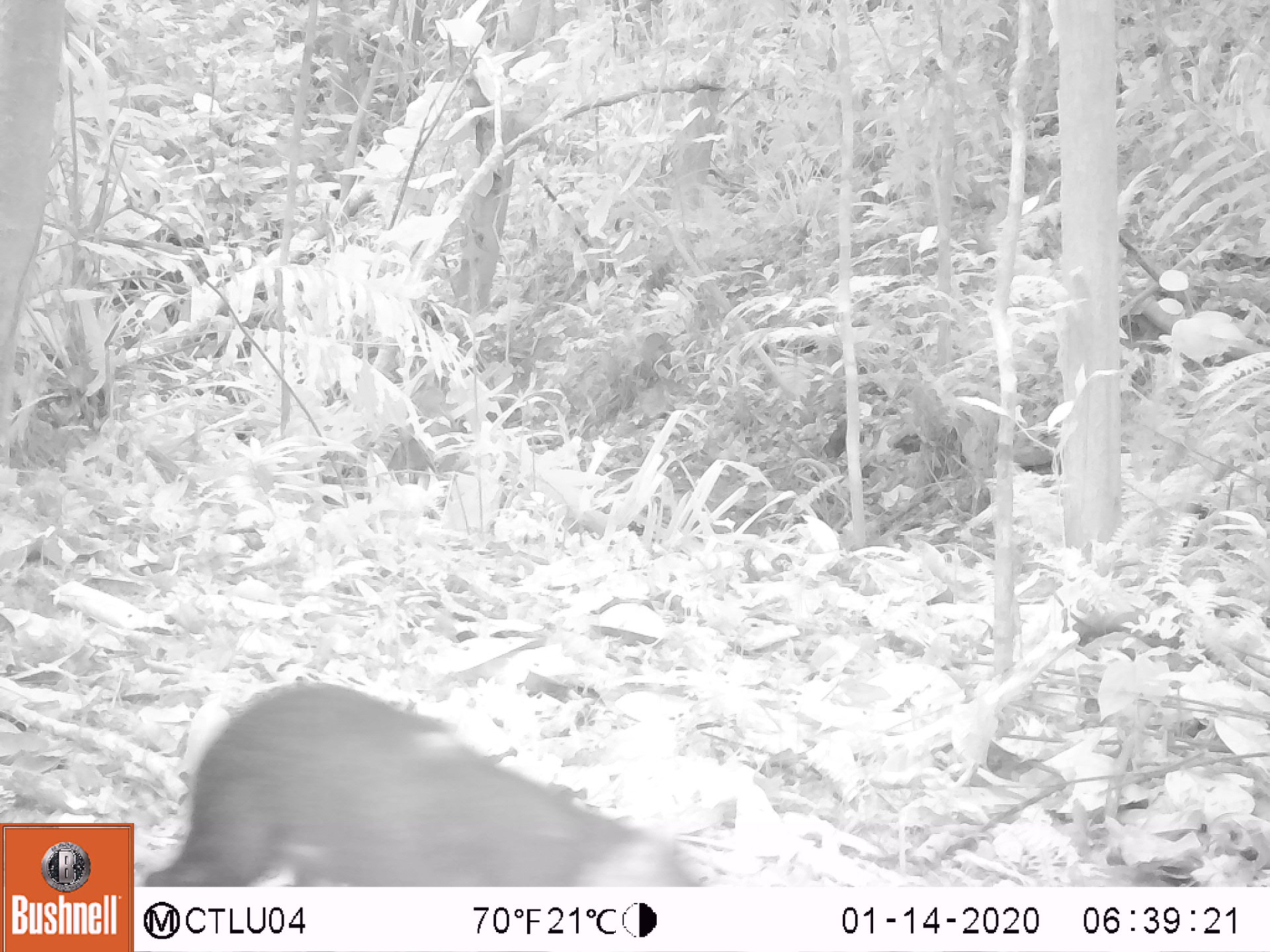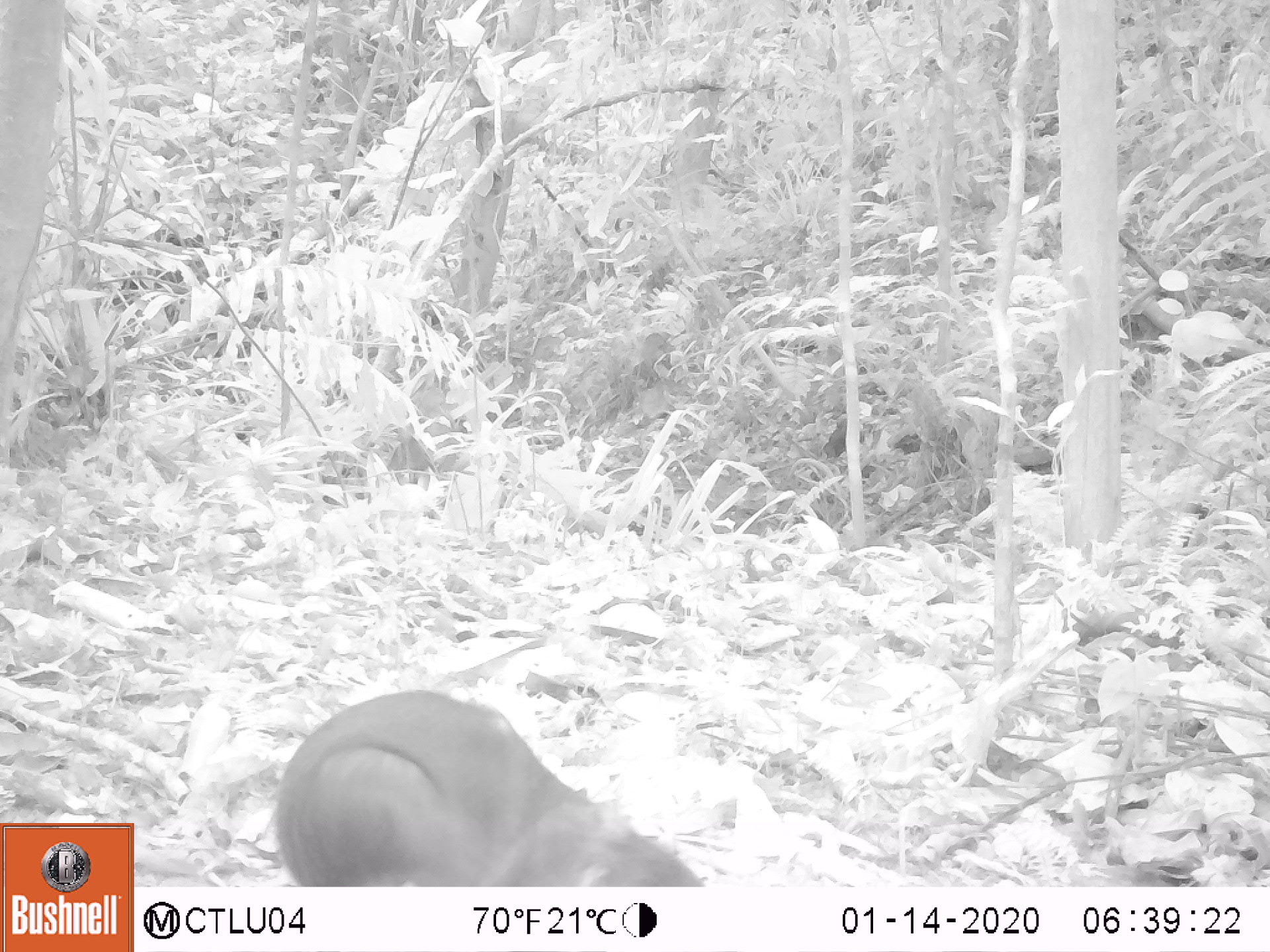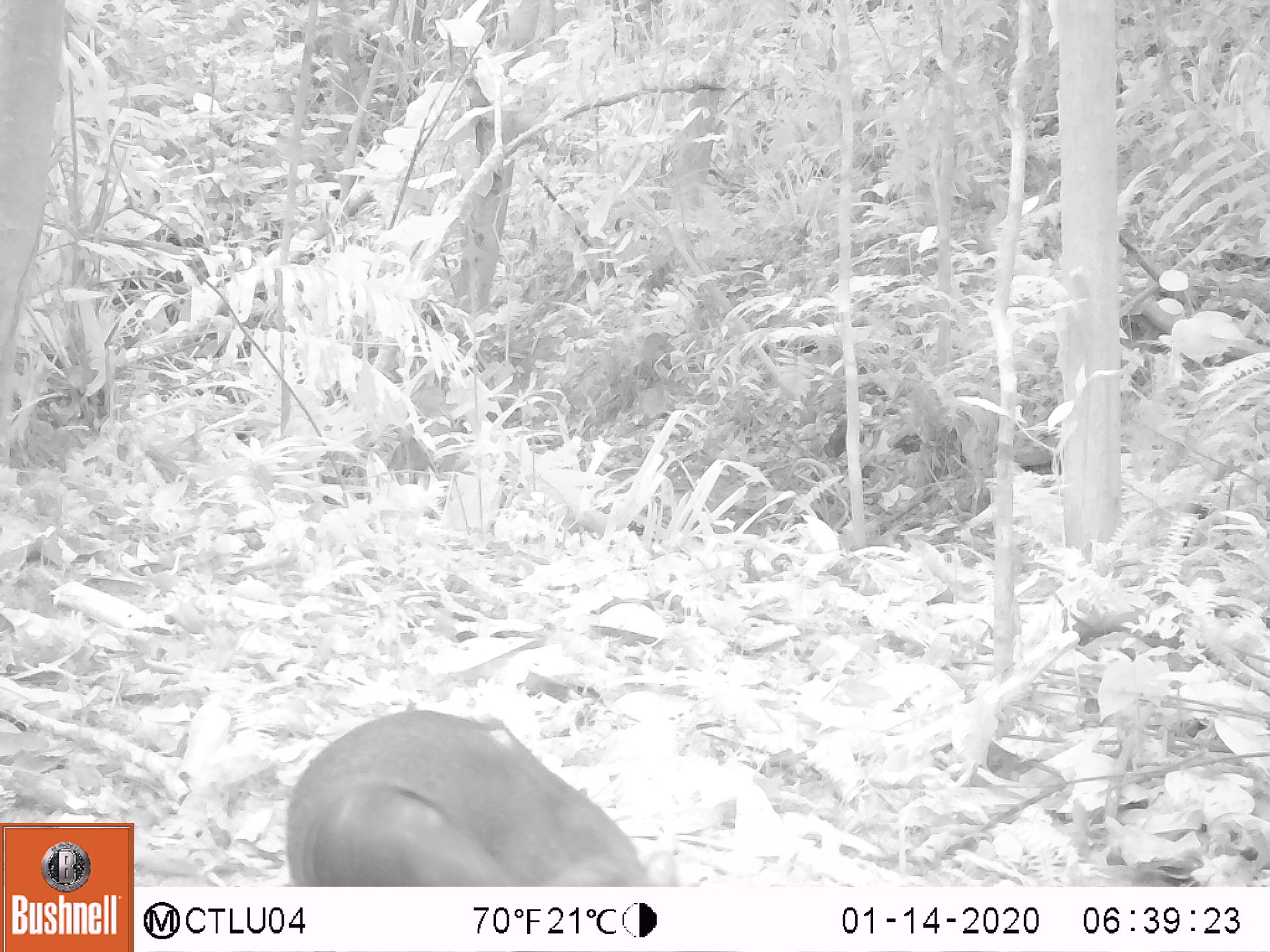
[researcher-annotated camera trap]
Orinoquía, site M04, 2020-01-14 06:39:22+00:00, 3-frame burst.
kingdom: Animalia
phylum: Chordata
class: Mammalia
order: Rodentia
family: Dasyproctidae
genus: Dasyprocta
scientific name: Dasyprocta fuliginosa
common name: black agouti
Black agouti (Dasyprocta fuliginosa).